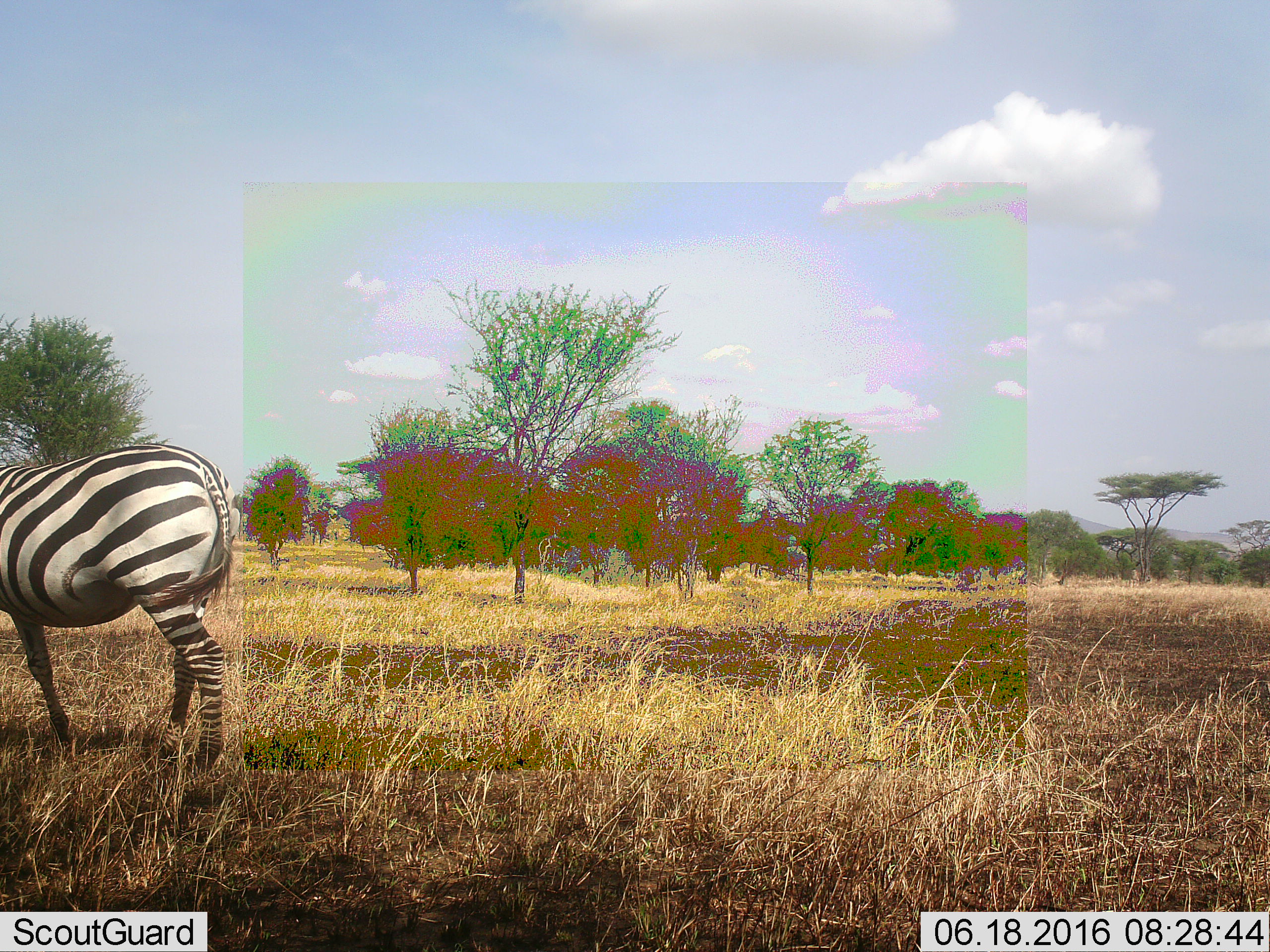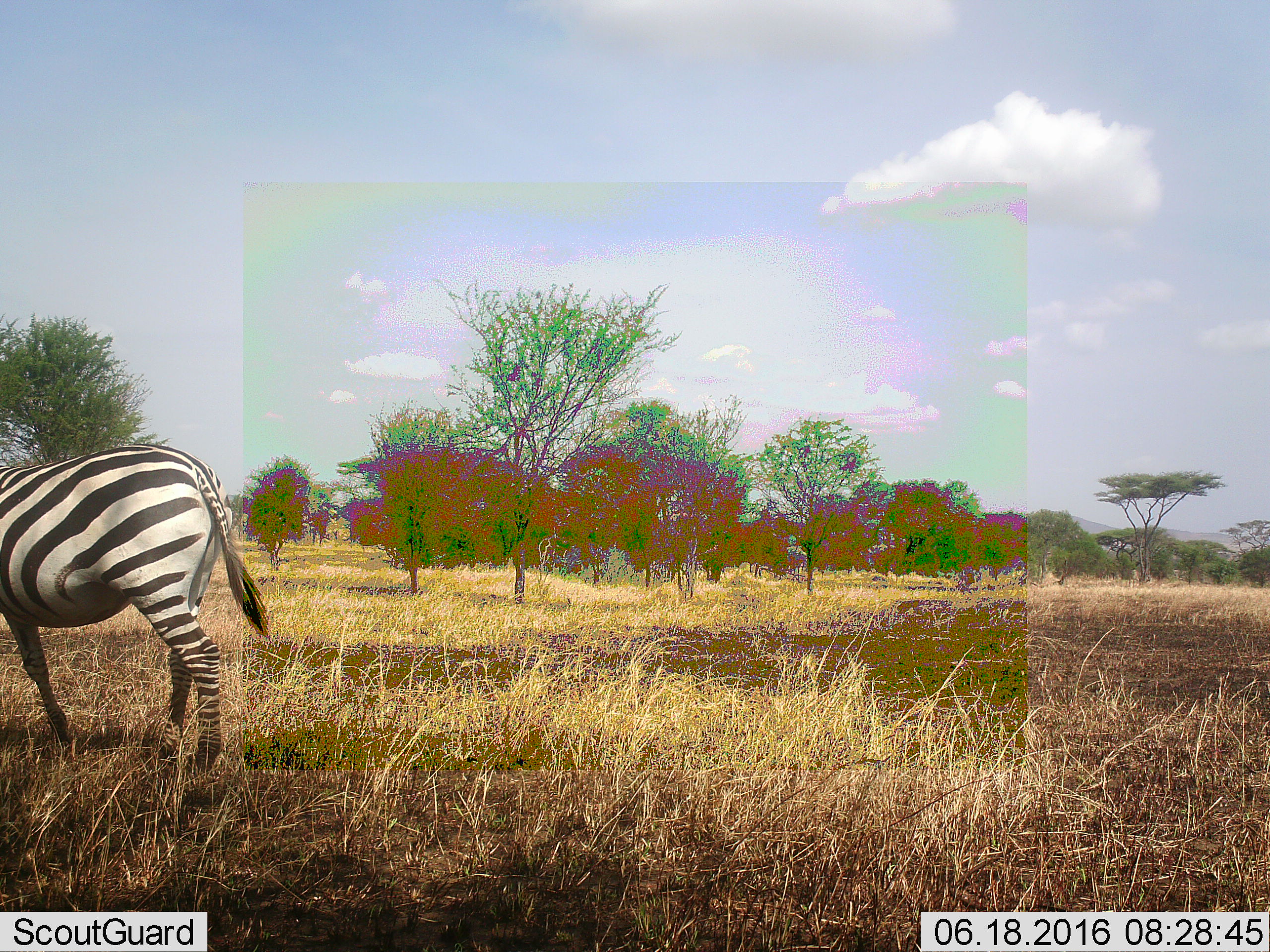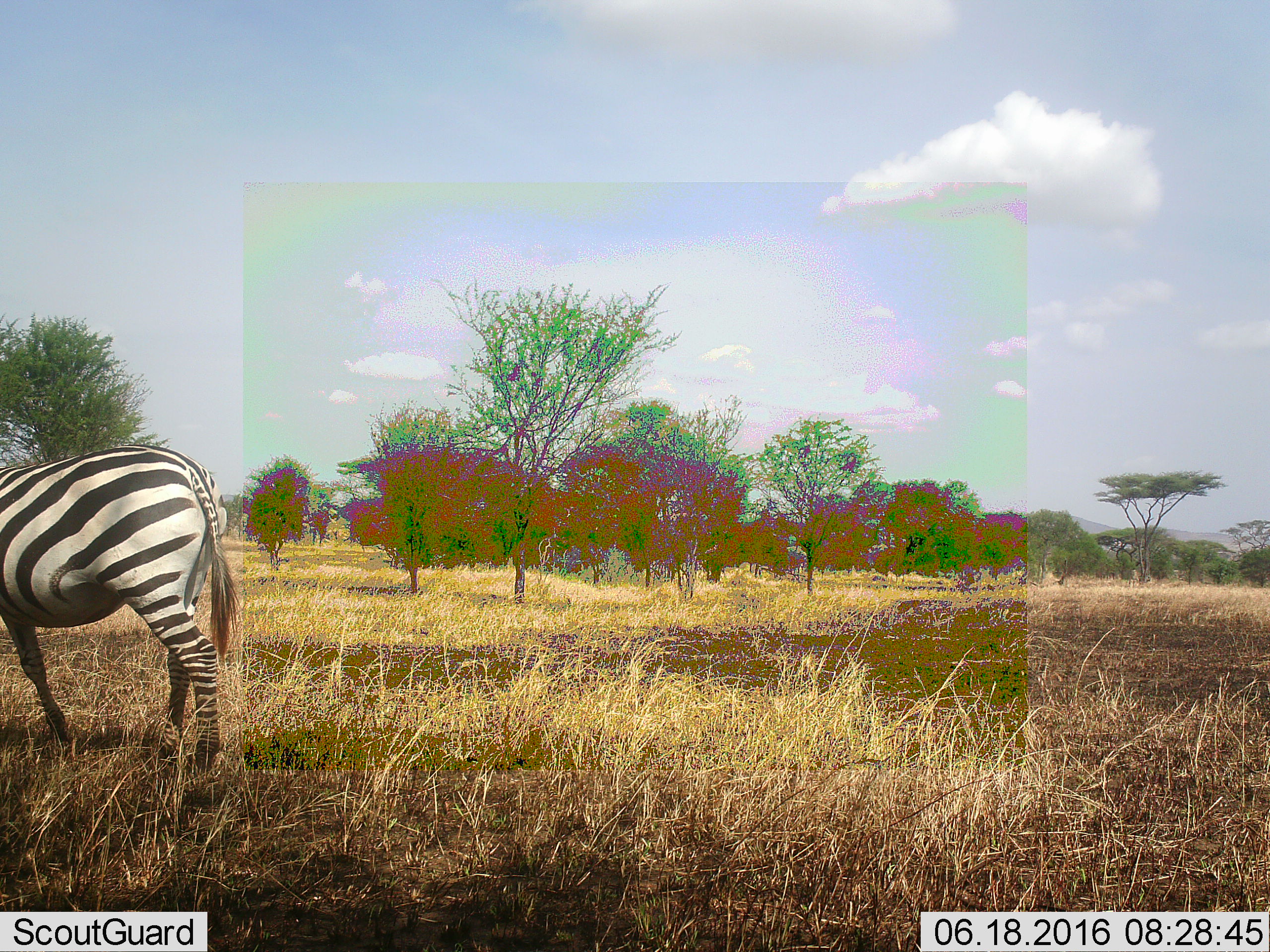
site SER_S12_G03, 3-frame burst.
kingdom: Animalia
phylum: Chordata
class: Mammalia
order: Perissodactyla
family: Equidae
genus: Equus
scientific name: Equus quagga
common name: plains zebra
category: zebraplains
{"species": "zebraplains (plains zebra) (Equus quagga)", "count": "1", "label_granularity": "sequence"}